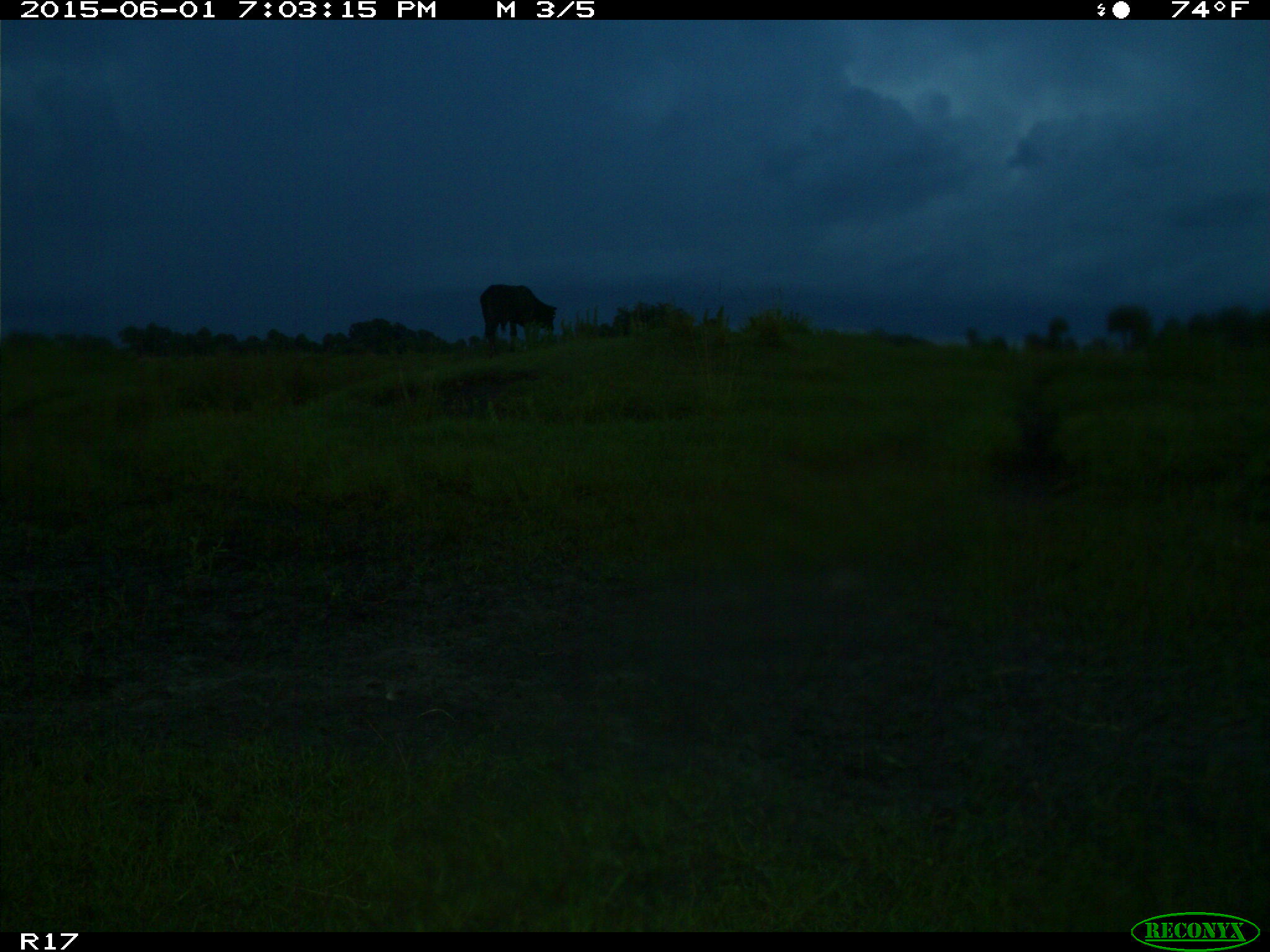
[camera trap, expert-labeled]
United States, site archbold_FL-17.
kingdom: Animalia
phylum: Chordata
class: Mammalia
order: Artiodactyla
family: Bovidae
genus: Bos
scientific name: Bos taurus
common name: domestic cow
Bos taurus (domestic cow).